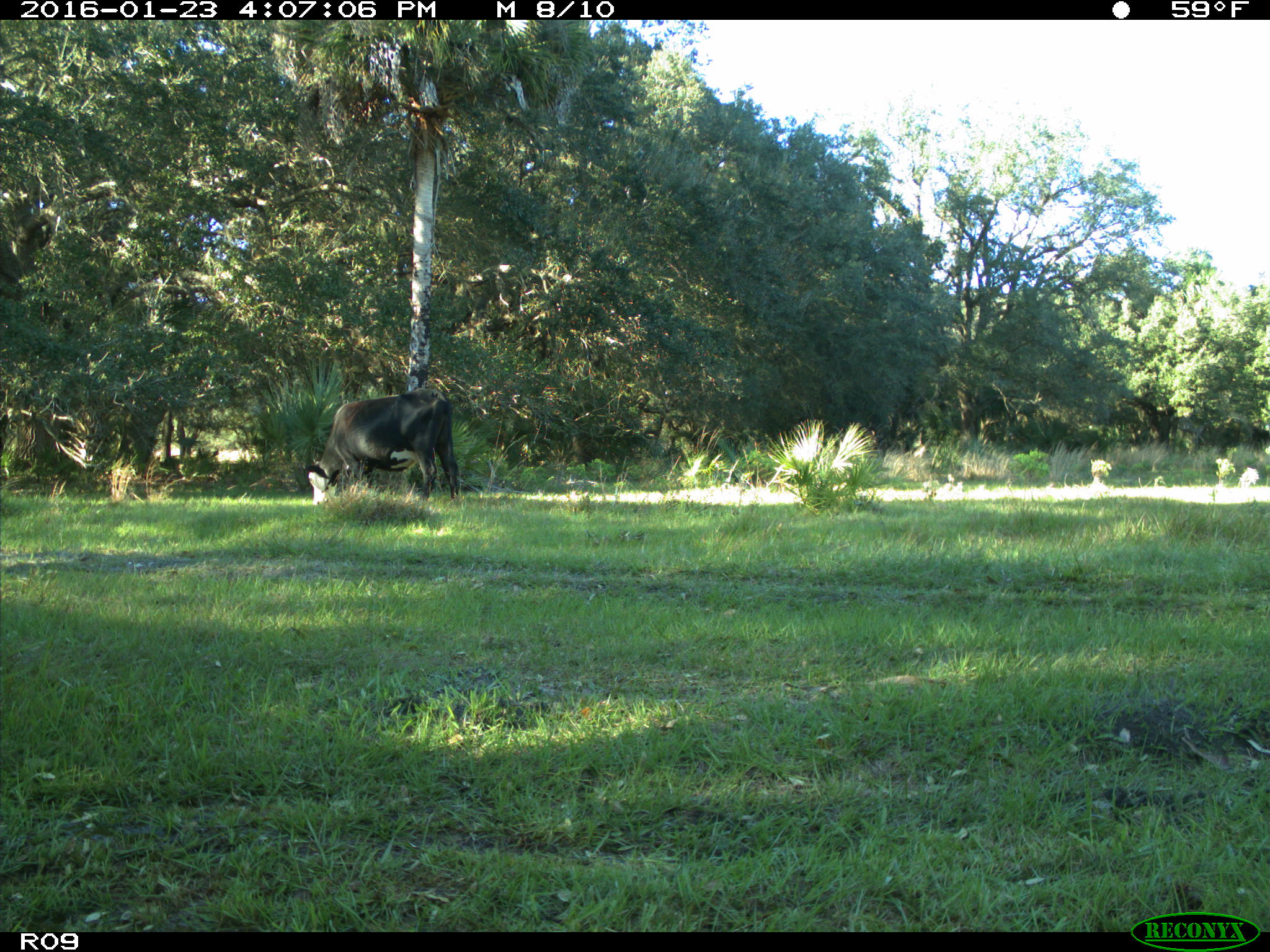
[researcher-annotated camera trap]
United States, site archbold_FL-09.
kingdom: Animalia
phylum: Chordata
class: Mammalia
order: Artiodactyla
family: Bovidae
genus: Bos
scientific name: Bos taurus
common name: domestic cow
Bos taurus (domestic cow).